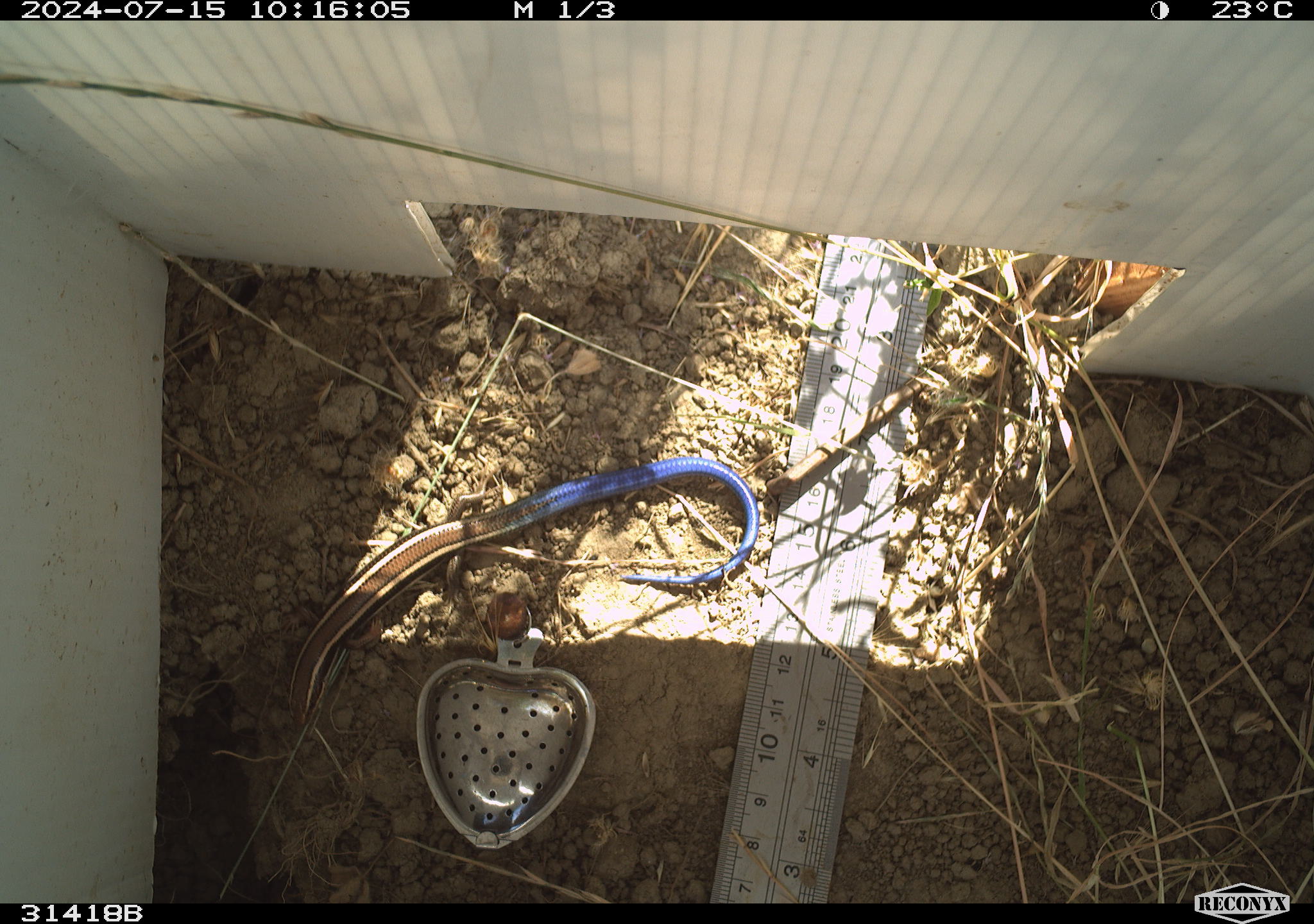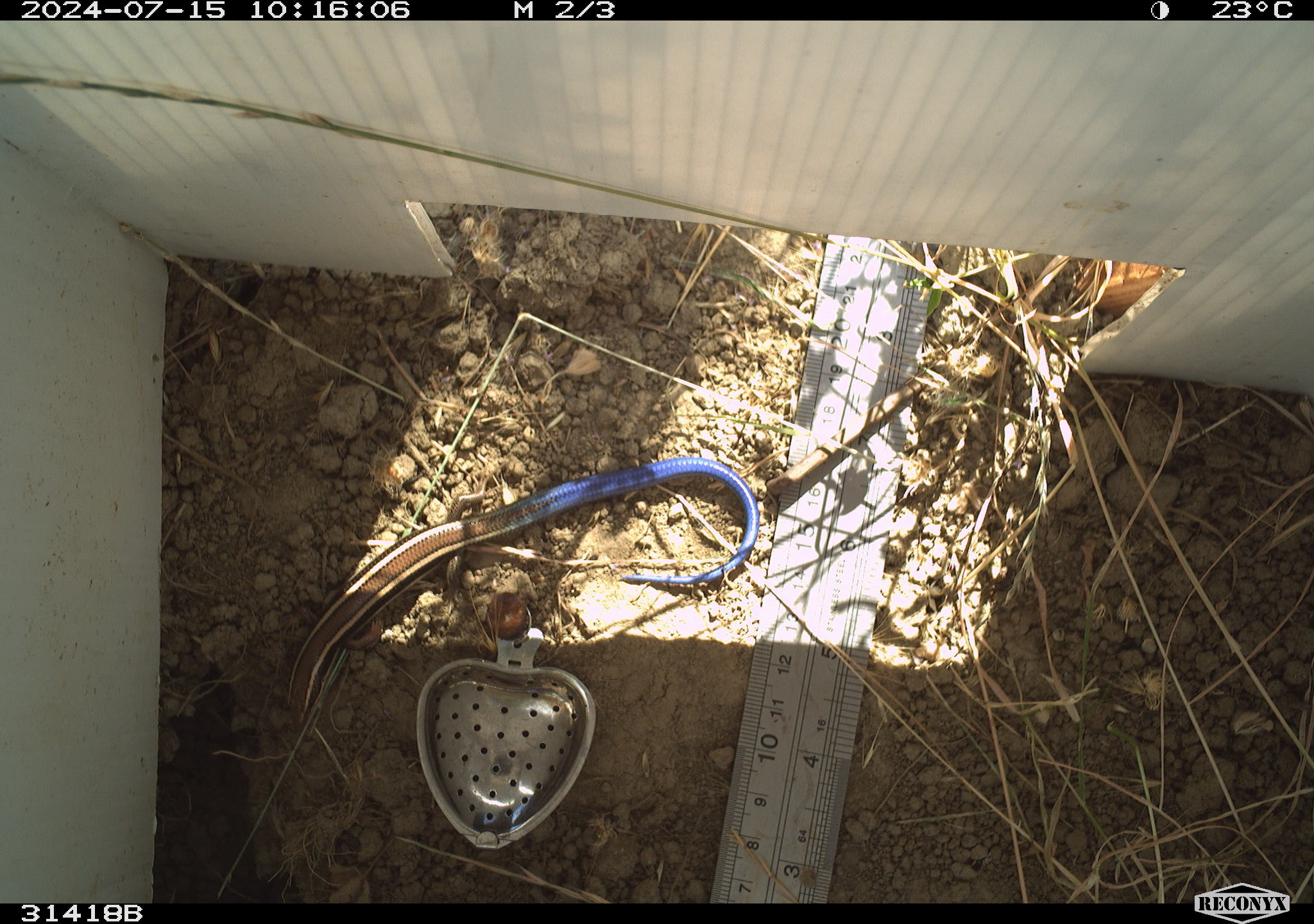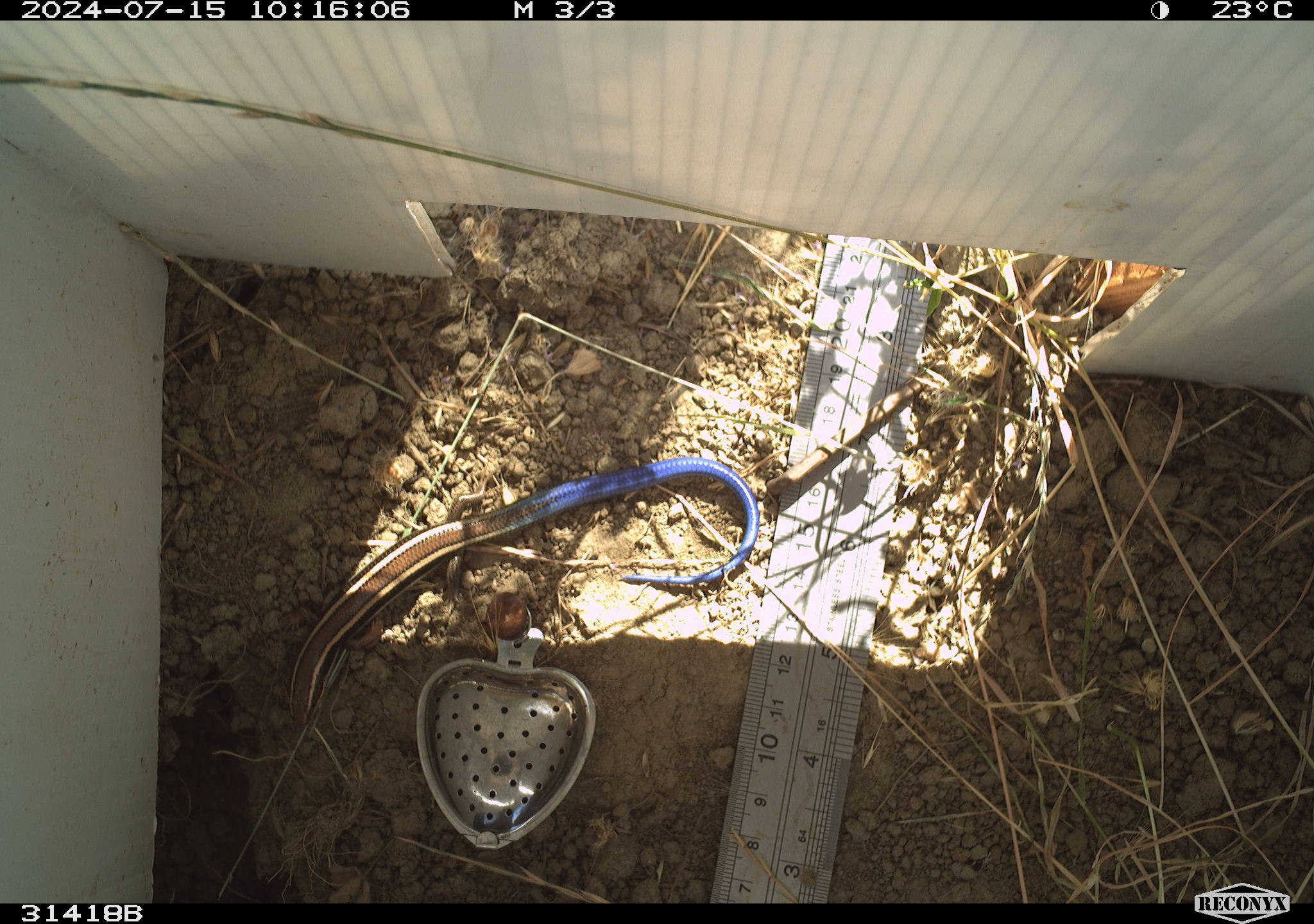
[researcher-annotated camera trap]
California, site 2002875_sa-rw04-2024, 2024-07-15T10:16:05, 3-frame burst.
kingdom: Animalia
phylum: Chordata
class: Reptilia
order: Squamata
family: Scincidae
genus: Plestiodon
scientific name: Plestiodon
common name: blue-tailed skinks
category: plestiodon species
Plestiodon species (blue-tailed skinks) (Plestiodon).